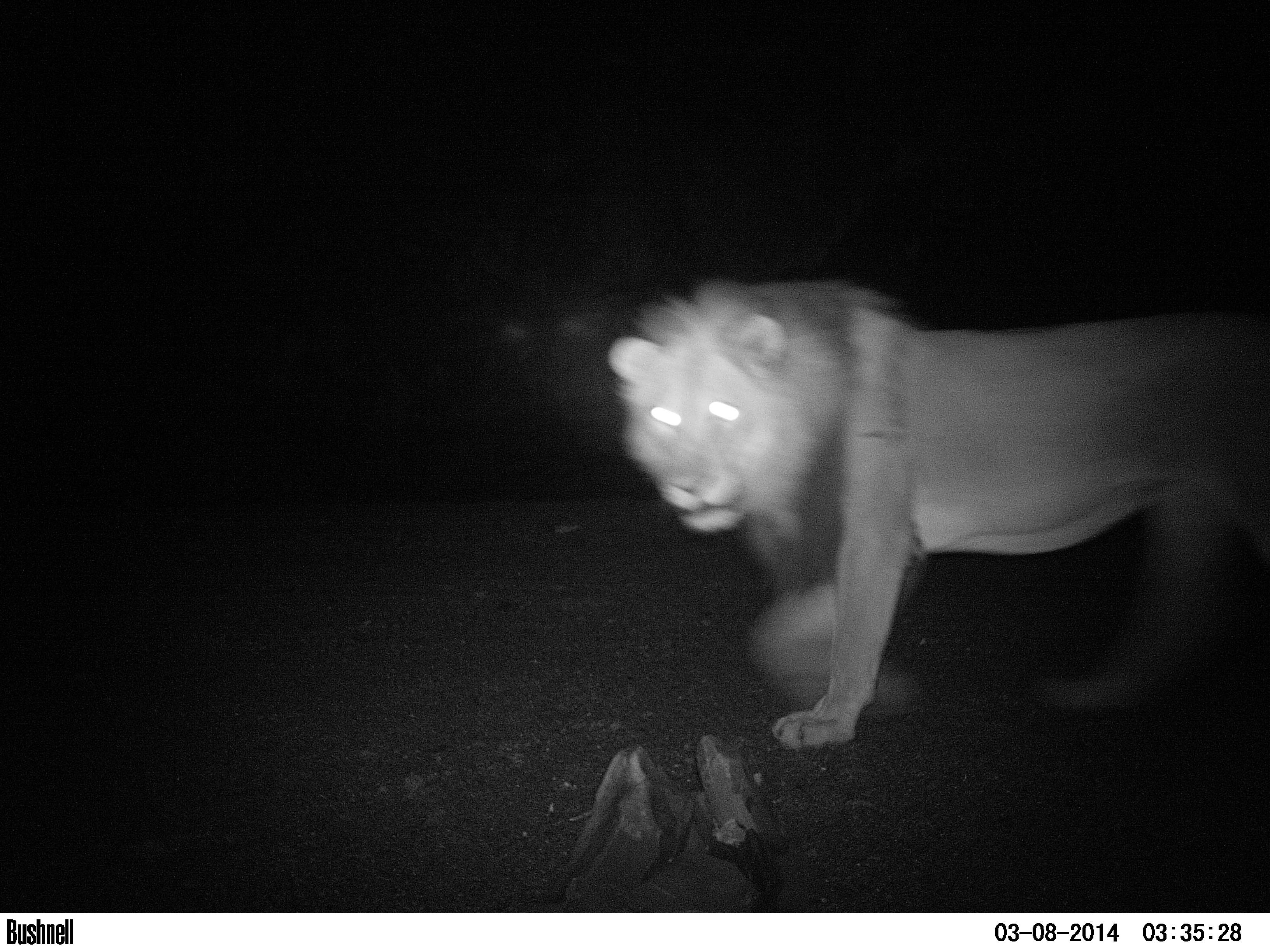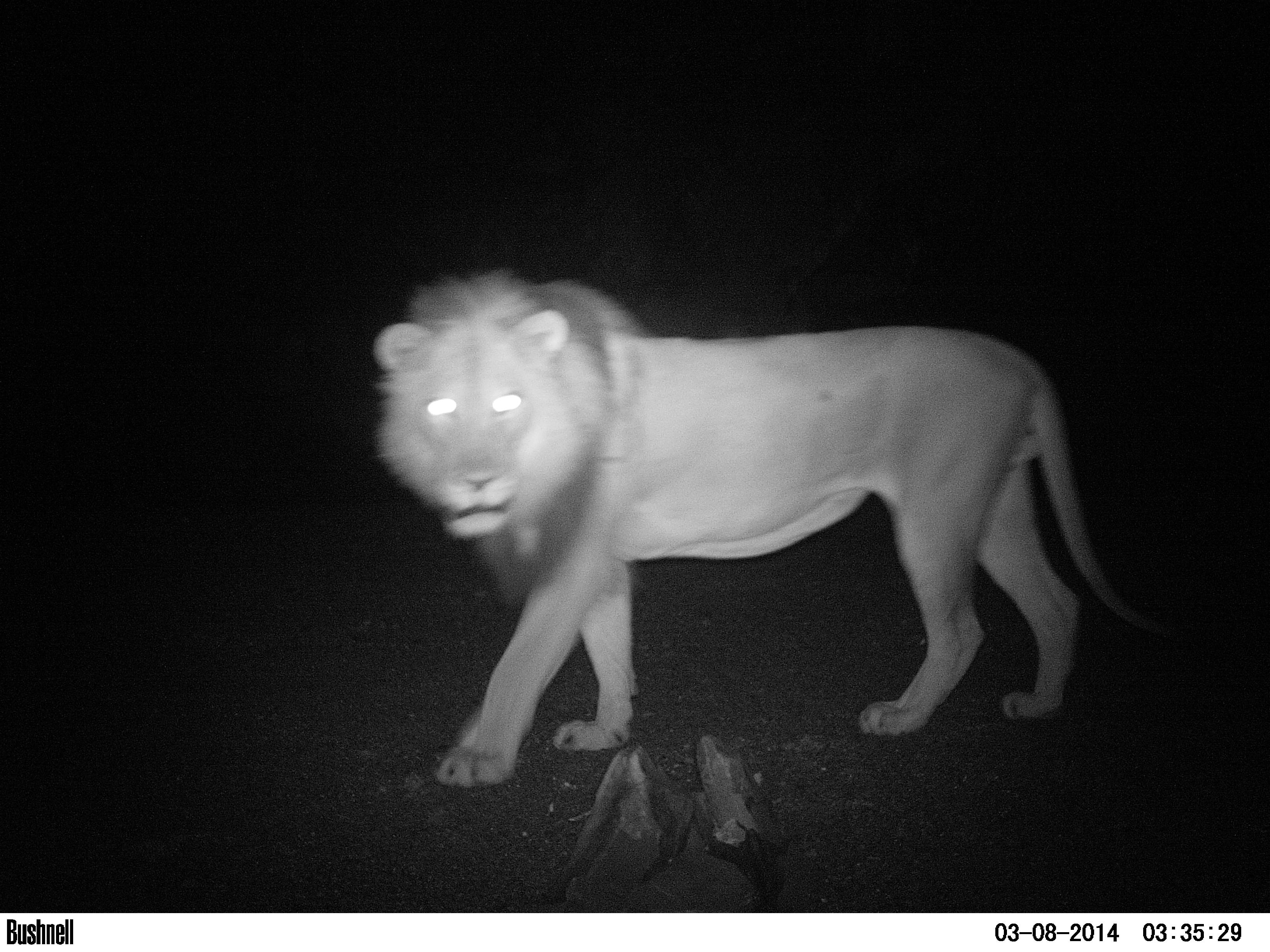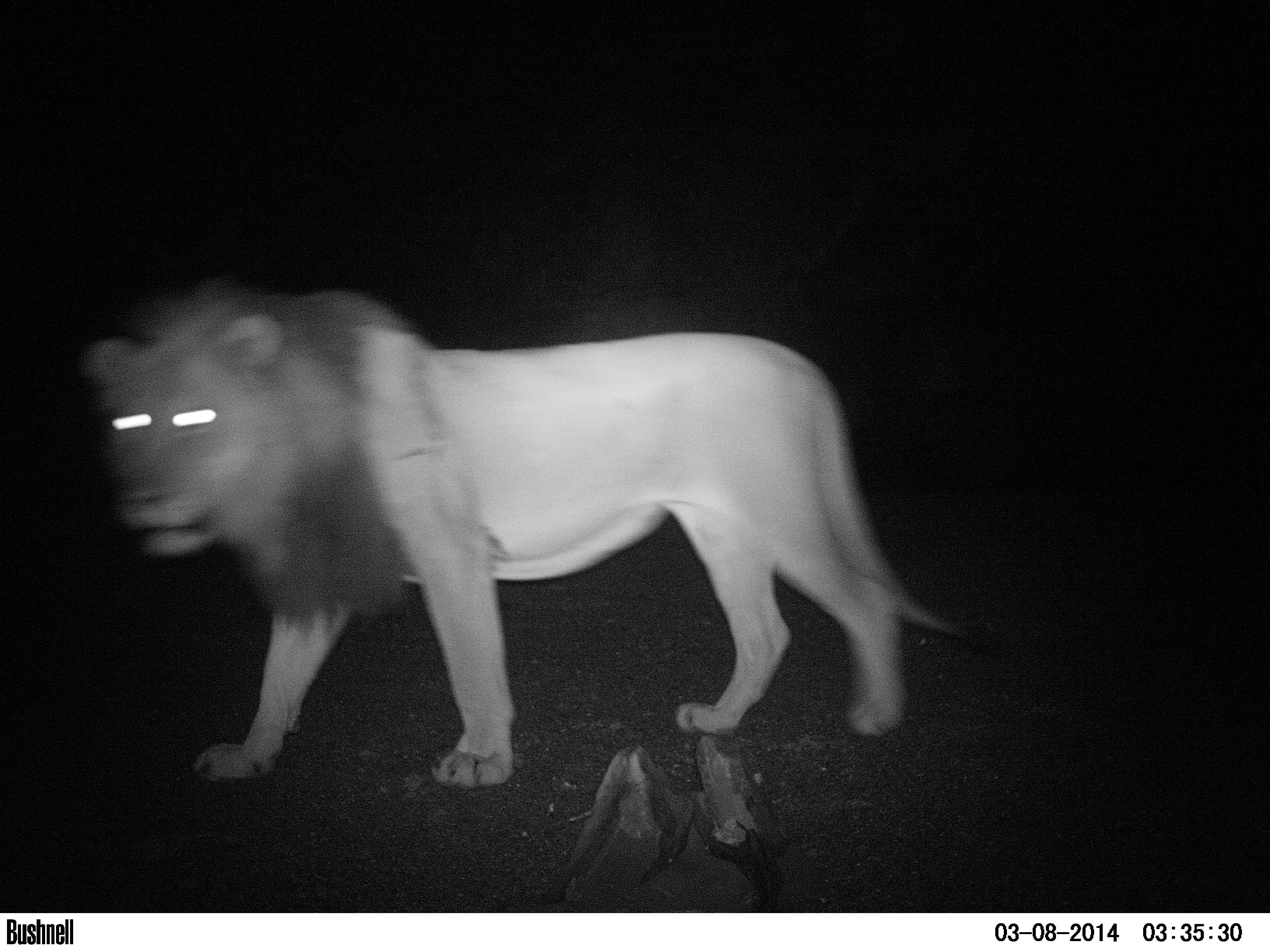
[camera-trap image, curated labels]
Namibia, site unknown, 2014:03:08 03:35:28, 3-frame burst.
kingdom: Animalia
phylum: Chordata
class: Mammalia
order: Carnivora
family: Felidae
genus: Panthera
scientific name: Panthera leo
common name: lion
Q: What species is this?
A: Panthera leo (lion).